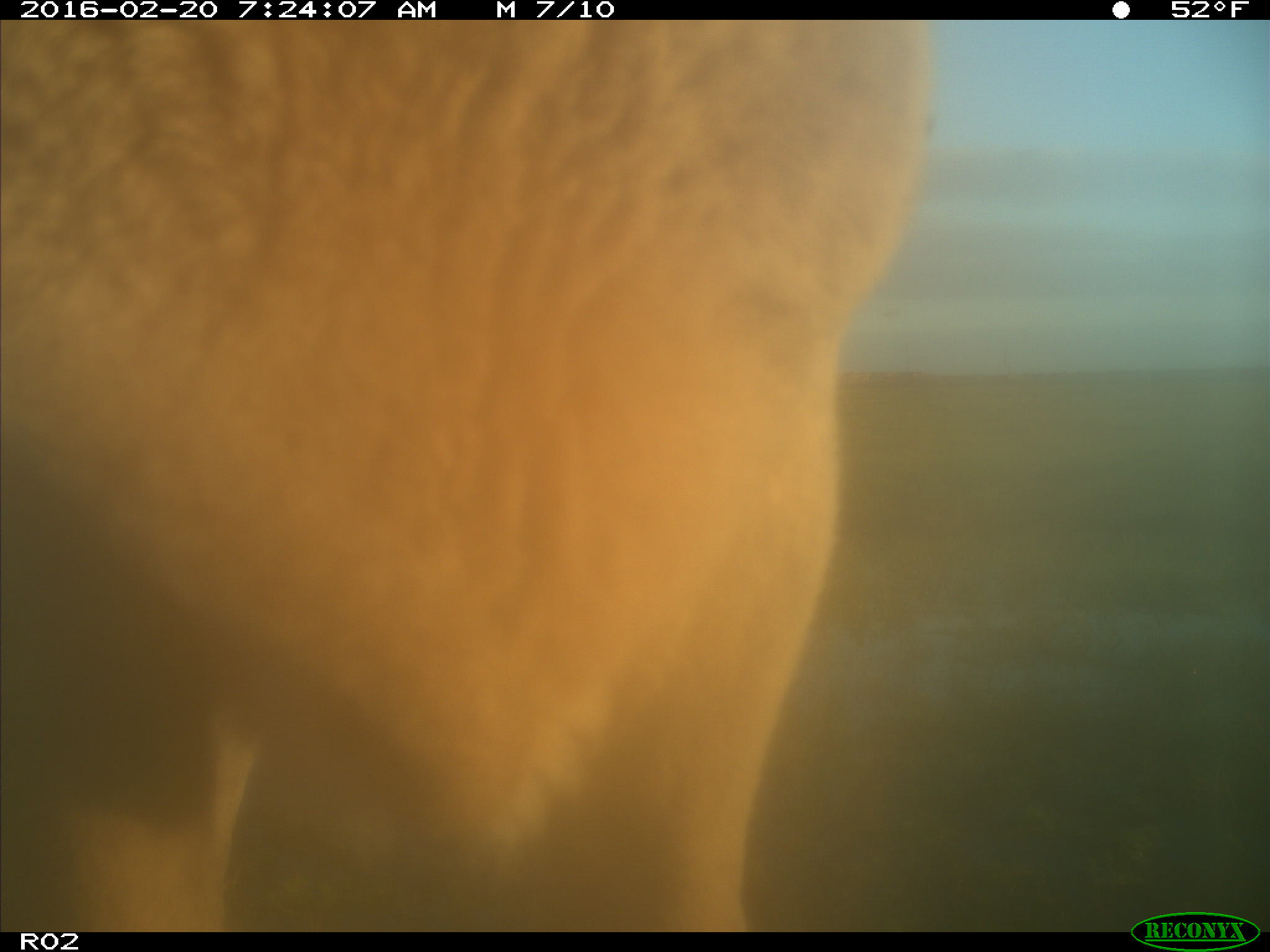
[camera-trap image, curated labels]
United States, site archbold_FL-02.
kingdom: Animalia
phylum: Chordata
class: Mammalia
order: Artiodactyla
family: Bovidae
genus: Bos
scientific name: Bos taurus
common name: domestic cow